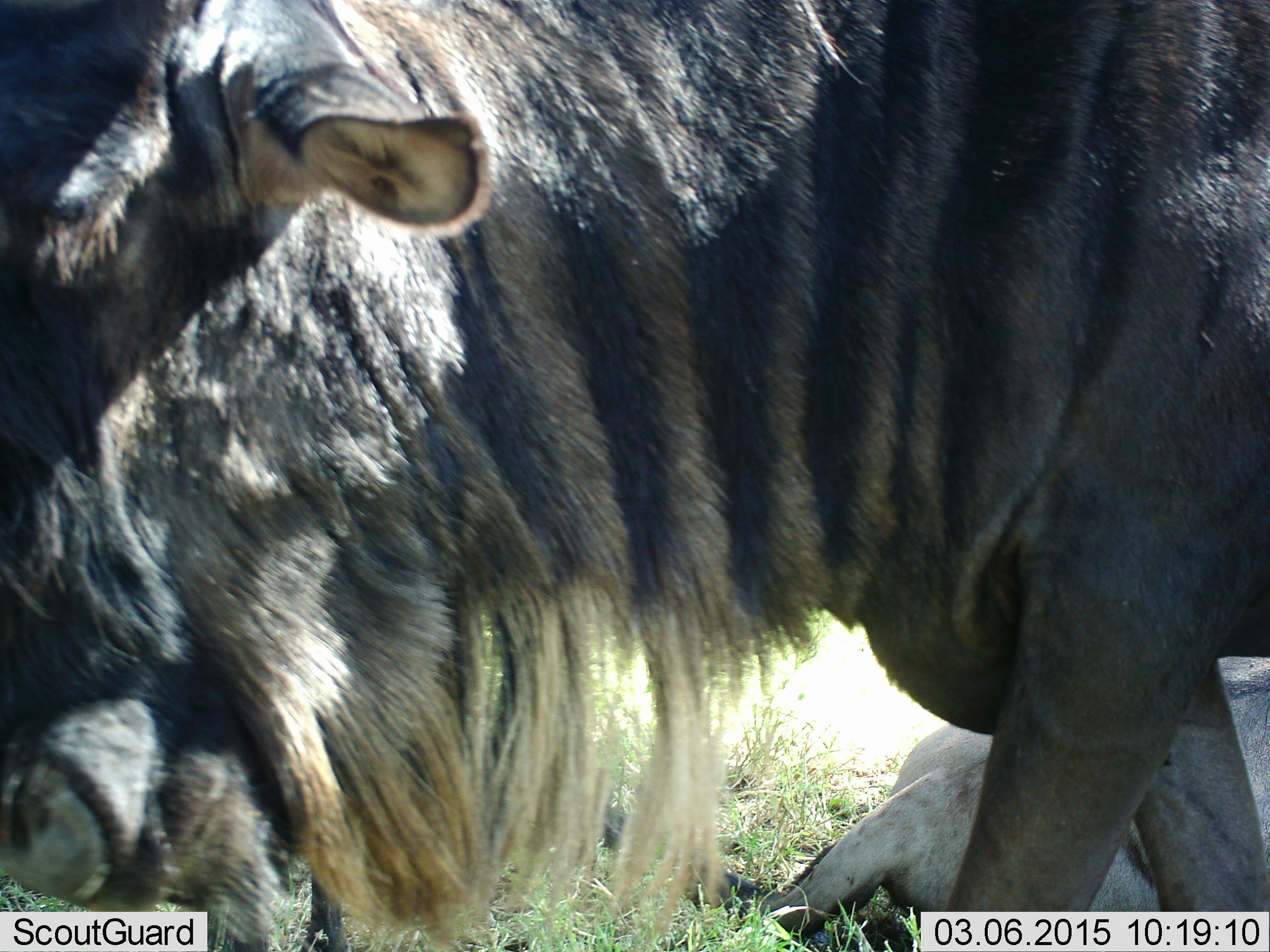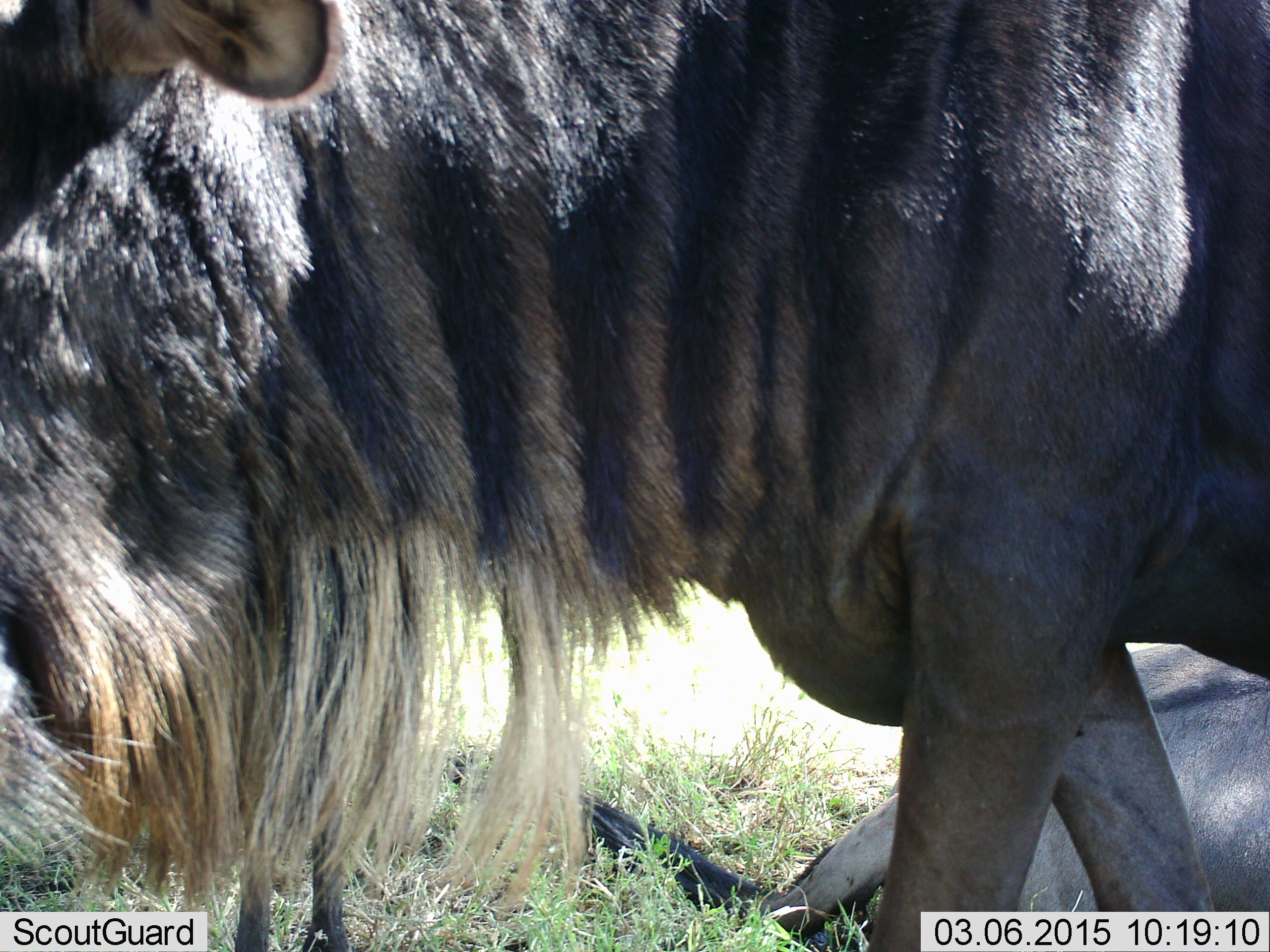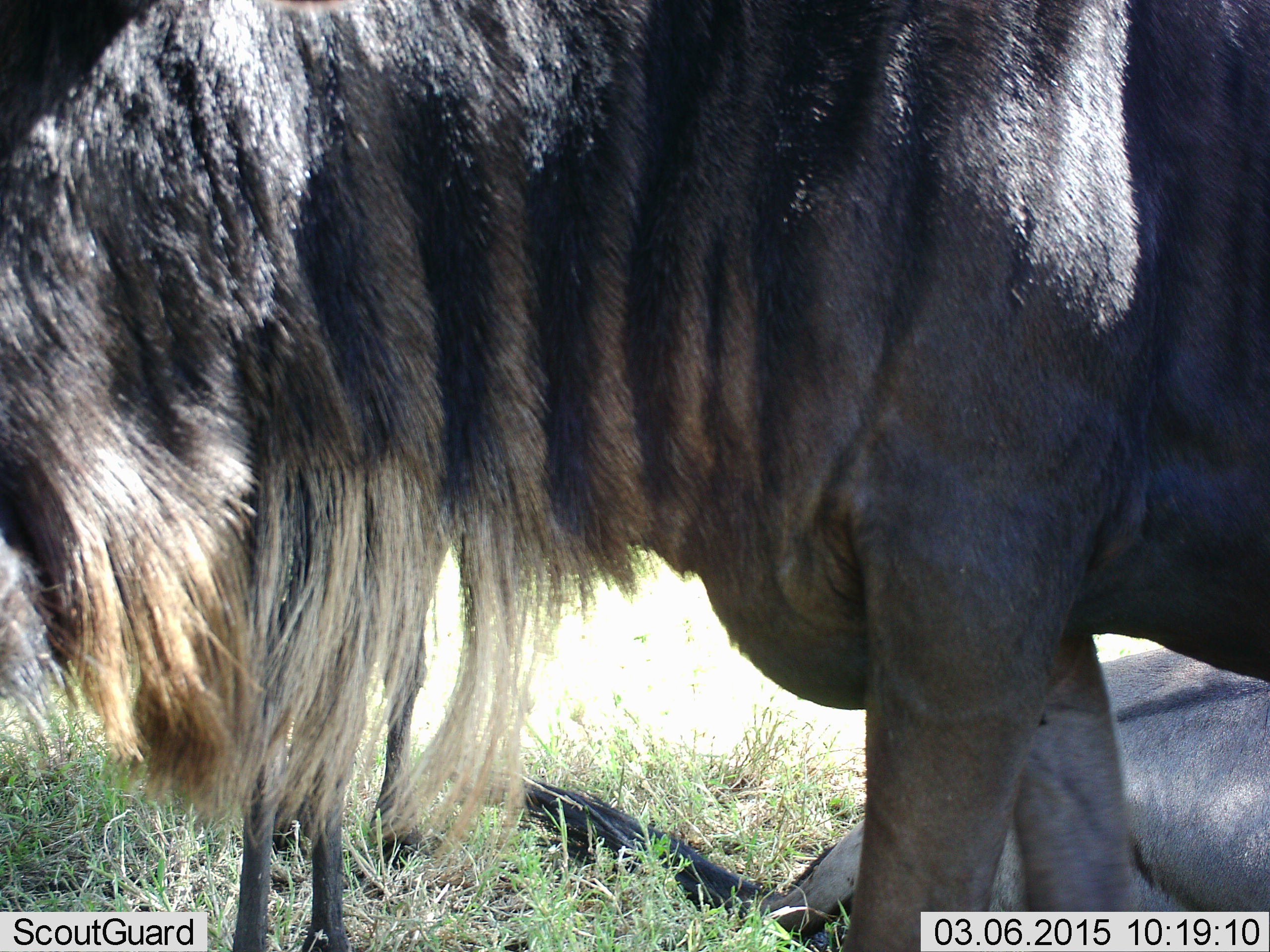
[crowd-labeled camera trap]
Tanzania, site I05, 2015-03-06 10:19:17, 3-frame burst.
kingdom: Animalia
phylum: Chordata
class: Mammalia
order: Artiodactyla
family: Bovidae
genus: Connochaetes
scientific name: Connochaetes taurinus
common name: blue wildebeest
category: wildebeest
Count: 2.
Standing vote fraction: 60%.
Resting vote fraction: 80%.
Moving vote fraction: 20%.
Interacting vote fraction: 0%.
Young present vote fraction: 0%.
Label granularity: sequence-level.